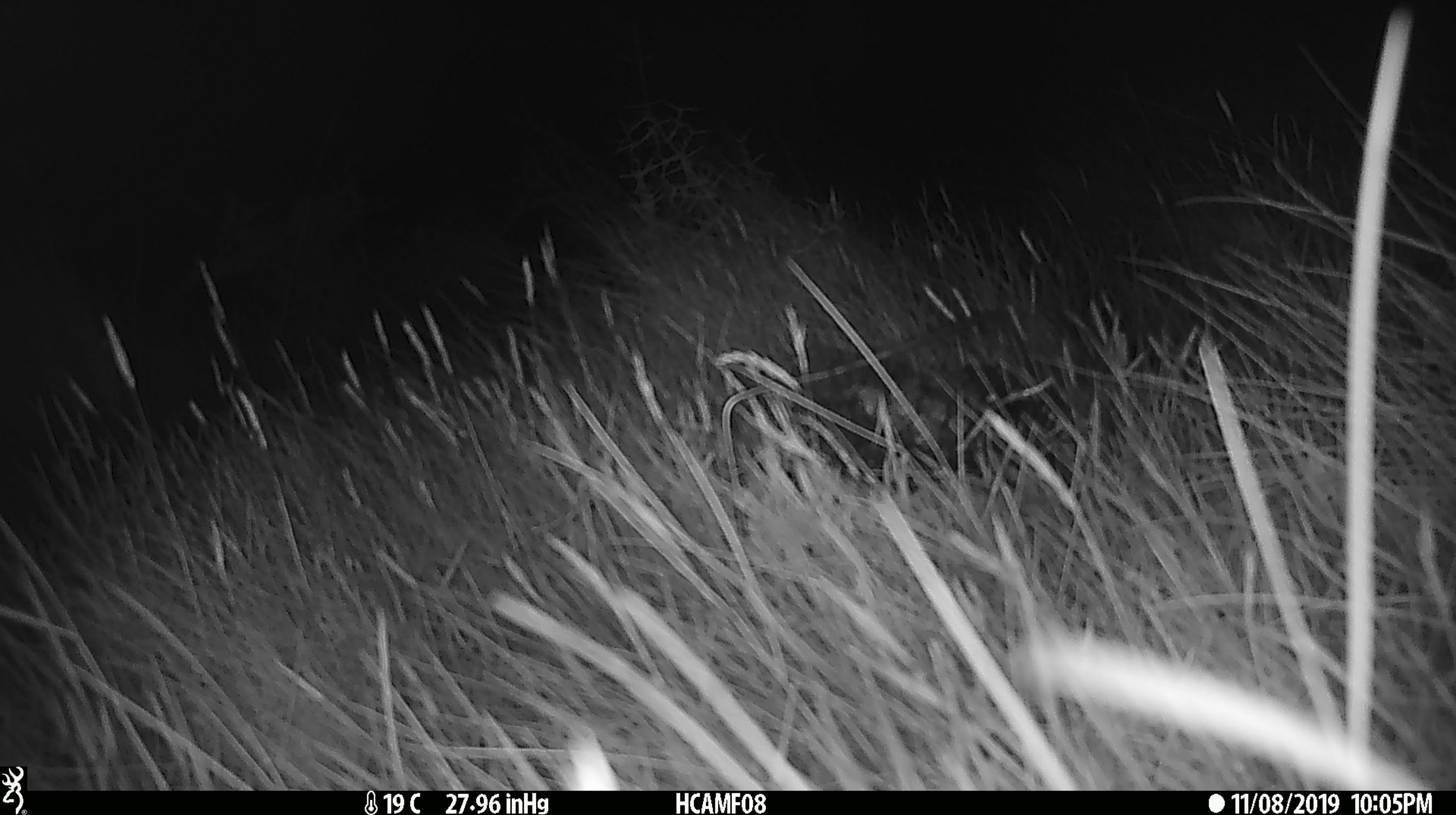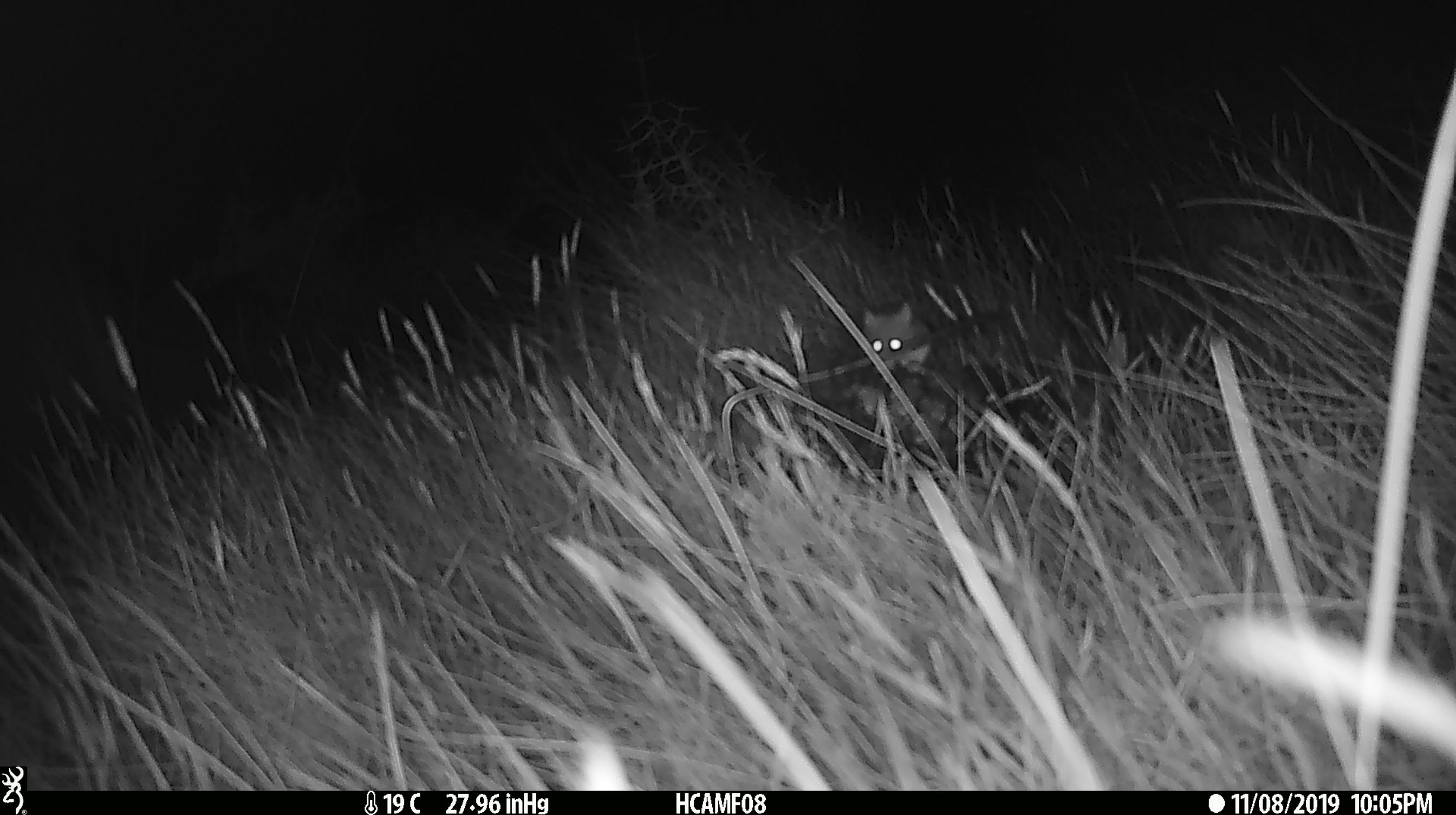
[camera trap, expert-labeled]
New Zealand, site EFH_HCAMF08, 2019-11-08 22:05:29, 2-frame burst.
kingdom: Animalia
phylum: Chordata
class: Mammalia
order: Rodentia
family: Muridae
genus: Mus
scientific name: Mus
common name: mouse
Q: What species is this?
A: Mouse (Mus).